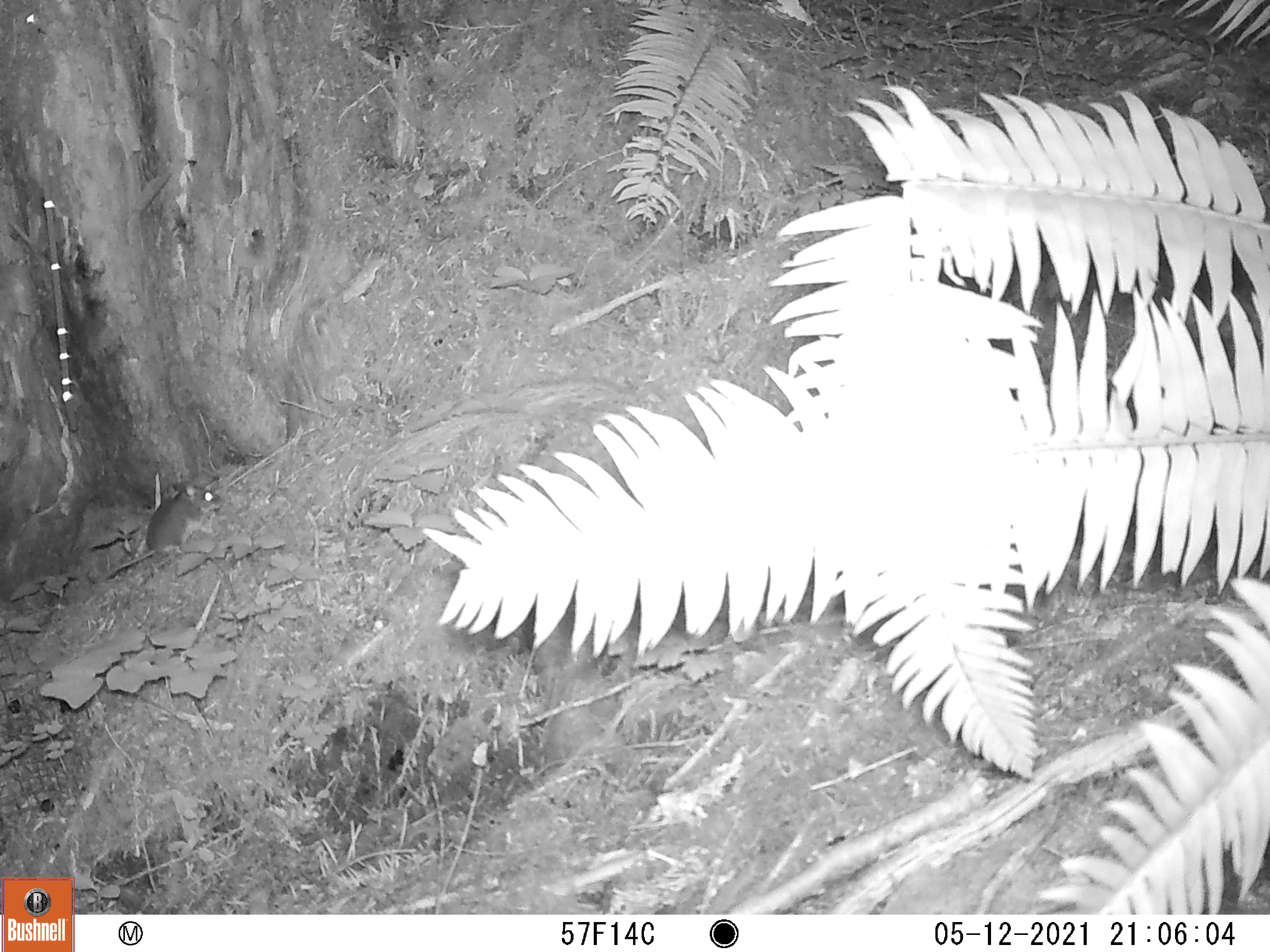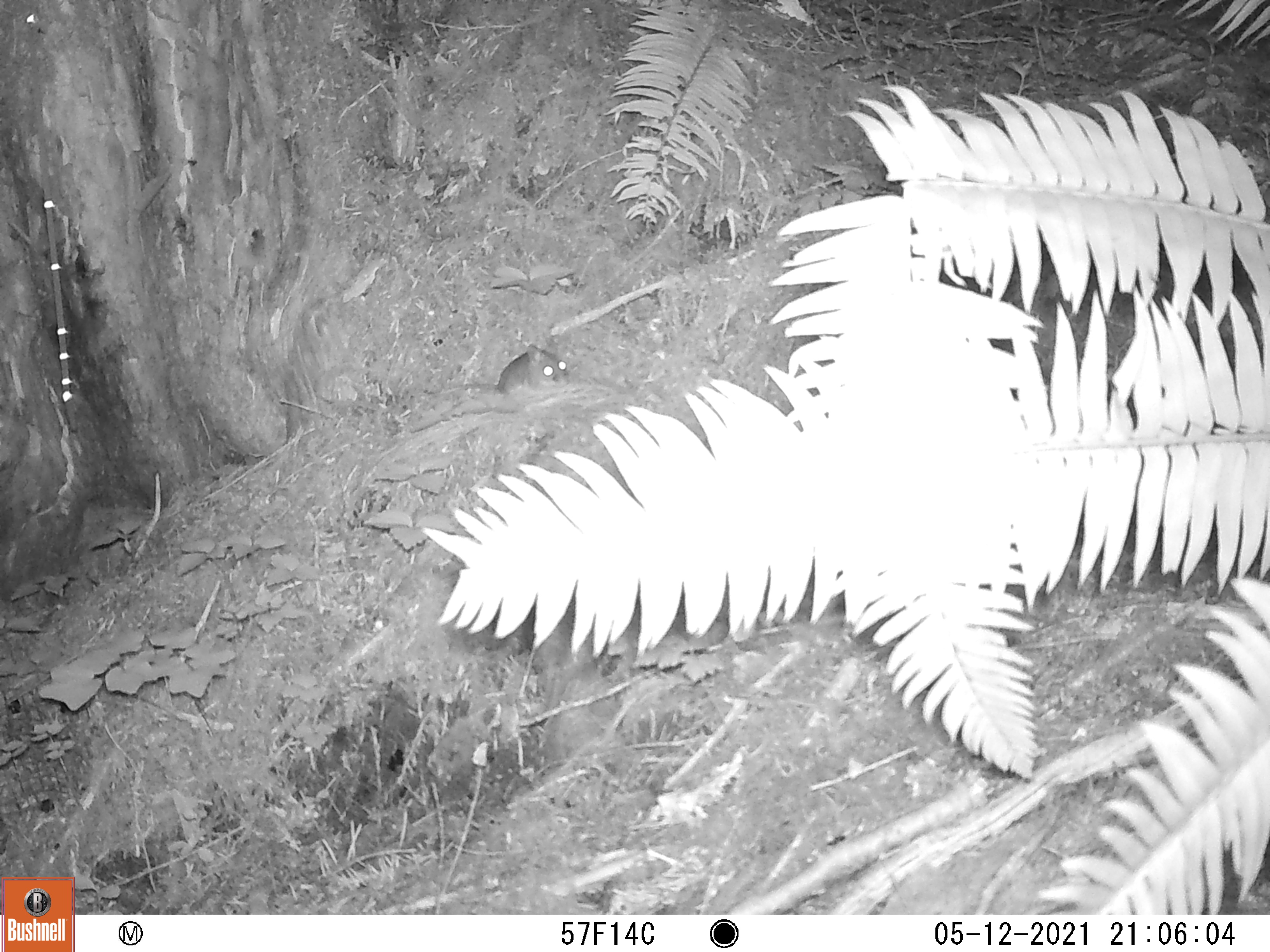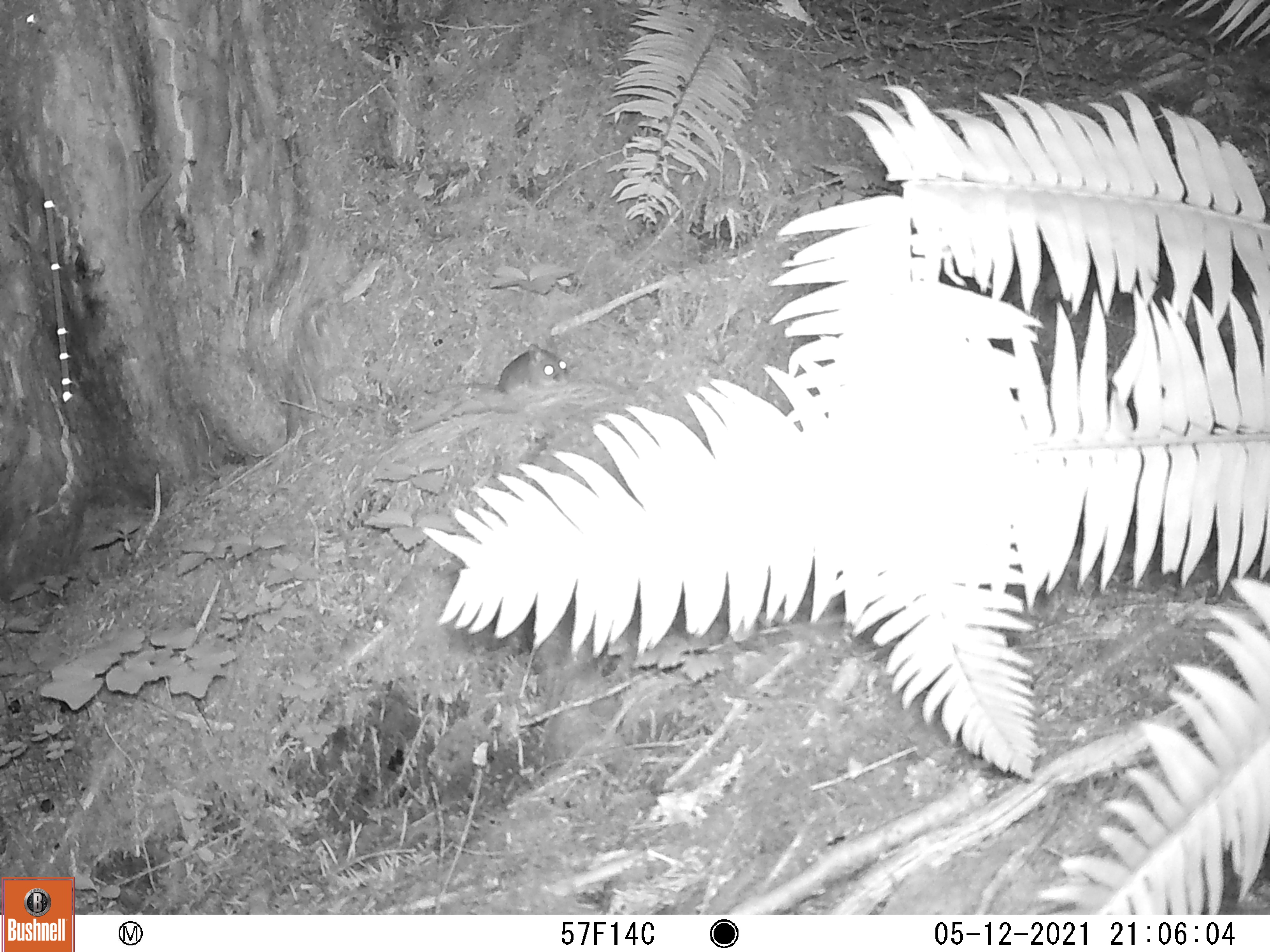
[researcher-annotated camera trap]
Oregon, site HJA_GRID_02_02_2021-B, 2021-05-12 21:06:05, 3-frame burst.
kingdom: Animalia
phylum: Chordata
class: Mammalia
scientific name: Mammalia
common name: small mammal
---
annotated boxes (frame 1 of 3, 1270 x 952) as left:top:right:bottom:
small mammal: 99:475:237:587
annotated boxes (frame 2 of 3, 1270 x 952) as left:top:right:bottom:
small mammal: 433:341:594:420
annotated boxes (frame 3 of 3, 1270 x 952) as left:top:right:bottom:
small mammal: 422:323:579:429